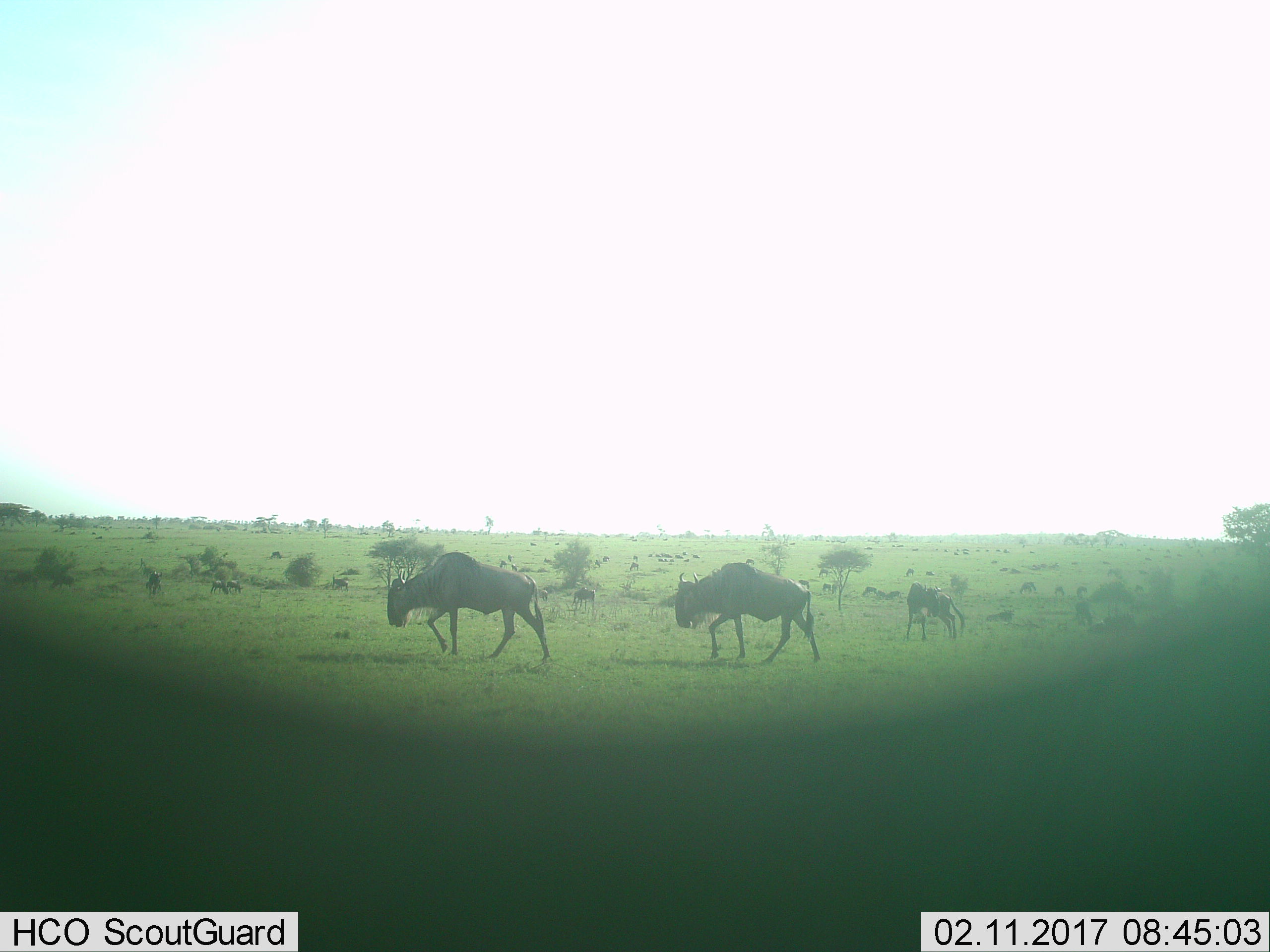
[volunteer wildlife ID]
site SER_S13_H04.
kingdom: Animalia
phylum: Chordata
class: Mammalia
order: Artiodactyla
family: Bovidae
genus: Connochaetes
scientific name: Connochaetes taurinus taurinus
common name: blue wildebeest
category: wildebeestblue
Wildebeestblue (blue wildebeest) (Connochaetes taurinus taurinus), count 8. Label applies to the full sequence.